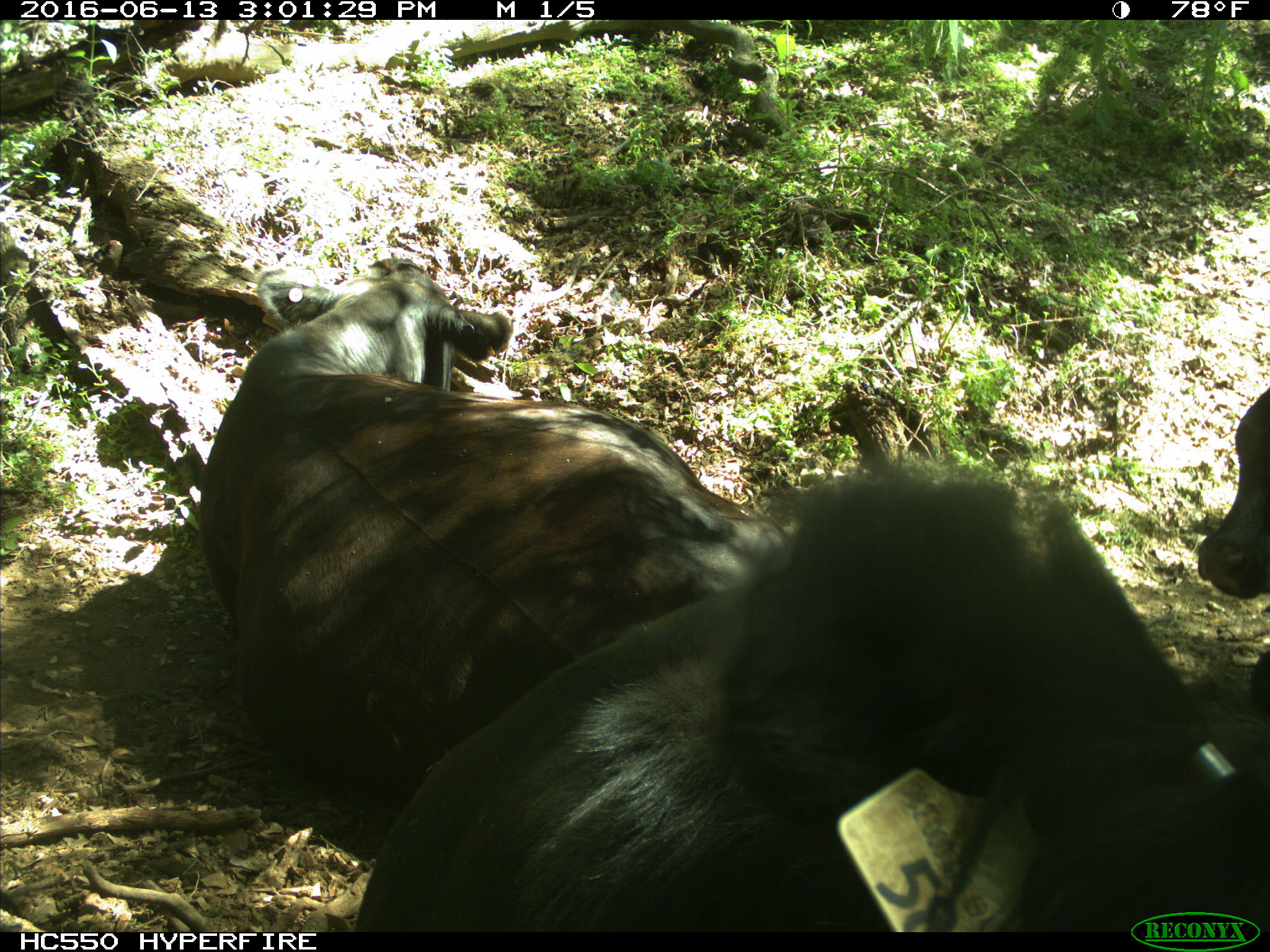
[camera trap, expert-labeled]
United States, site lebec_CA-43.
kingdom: Animalia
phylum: Chordata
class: Mammalia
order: Artiodactyla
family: Bovidae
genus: Bos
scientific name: Bos taurus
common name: domestic cow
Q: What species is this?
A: Bos taurus (domestic cow).